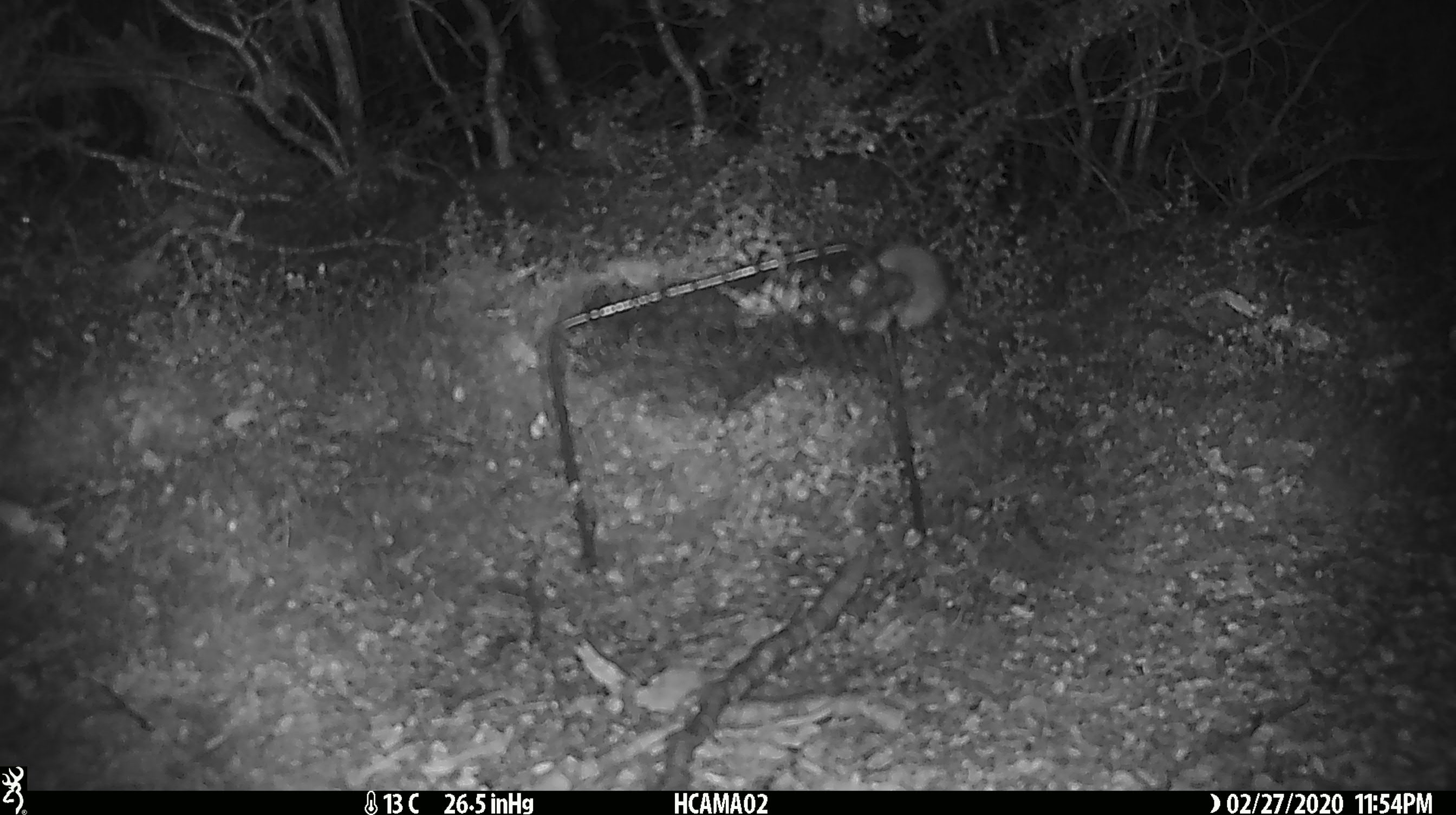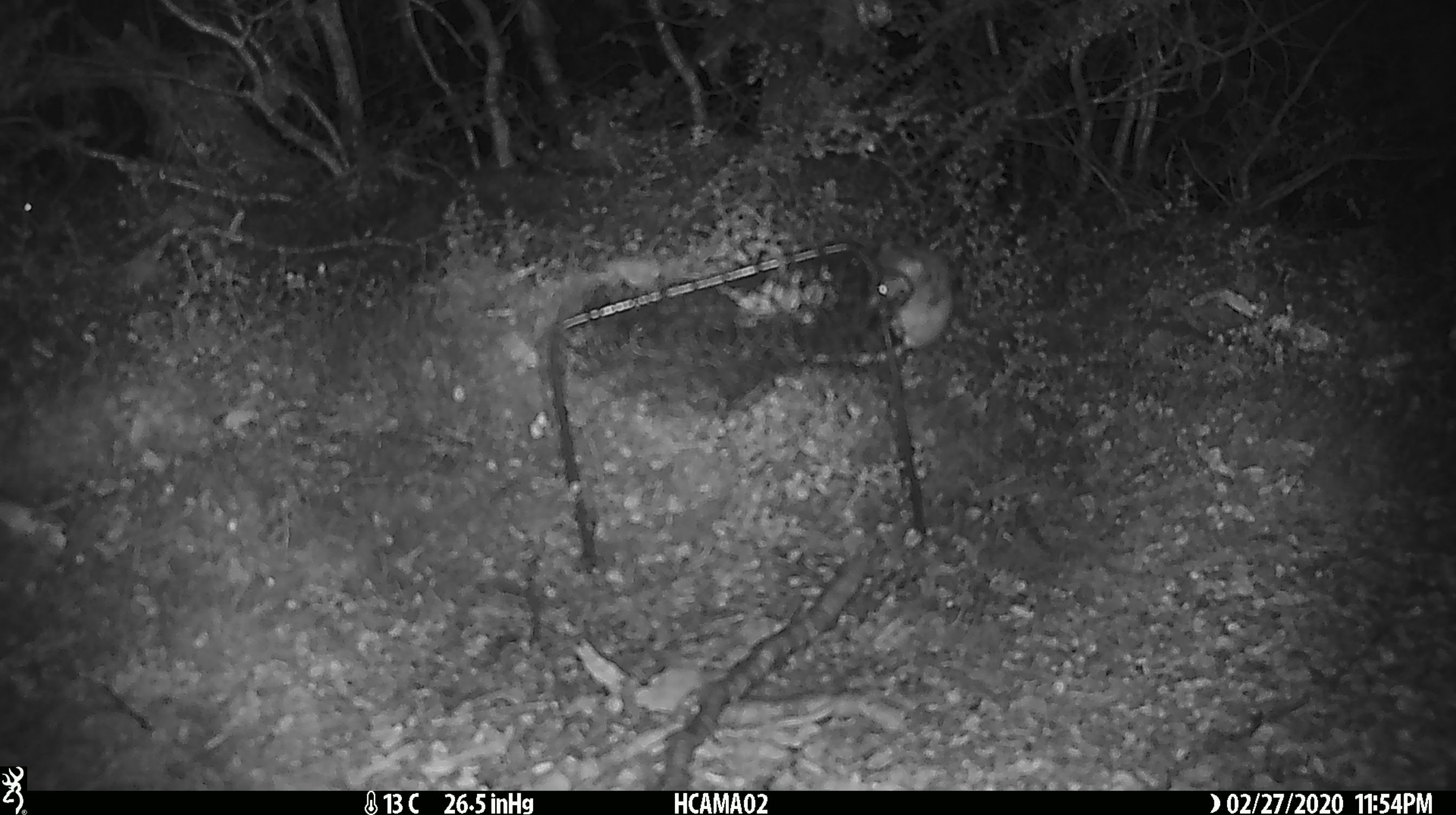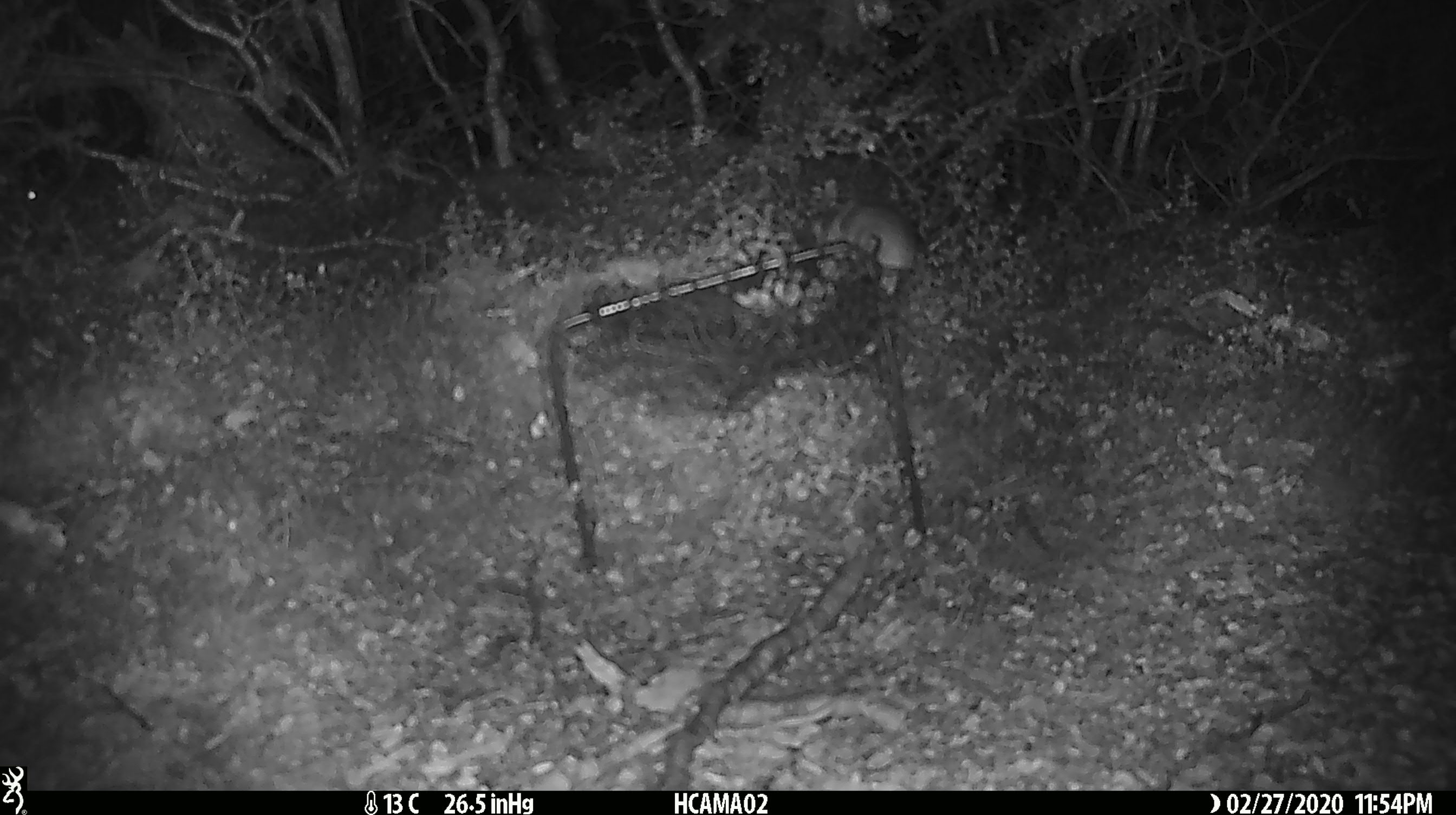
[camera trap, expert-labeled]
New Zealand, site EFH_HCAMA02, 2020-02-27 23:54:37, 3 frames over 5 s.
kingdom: Animalia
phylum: Chordata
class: Mammalia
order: Rodentia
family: Muridae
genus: Mus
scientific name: Mus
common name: mouse